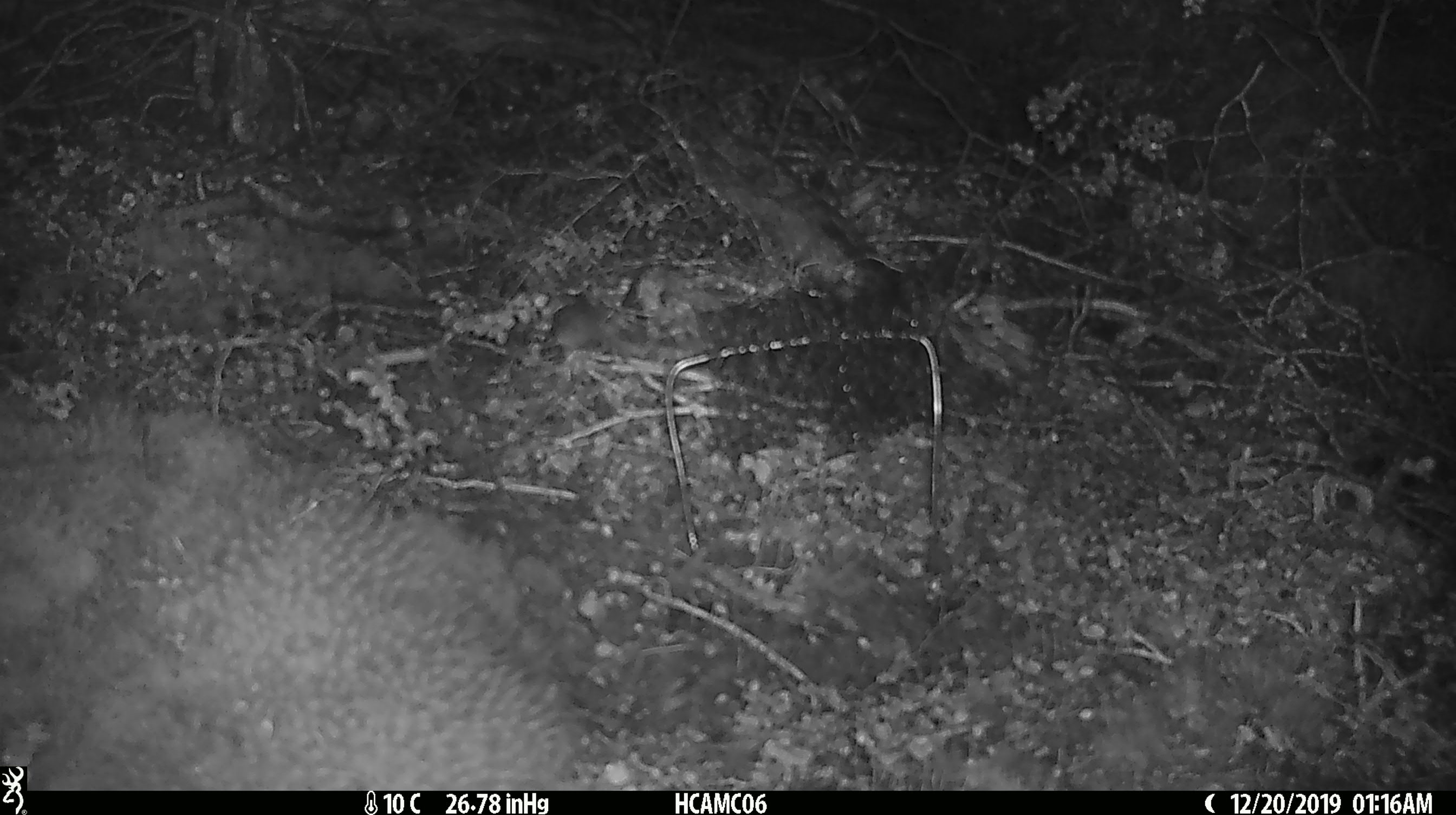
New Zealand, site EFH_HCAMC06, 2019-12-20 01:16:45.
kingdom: Animalia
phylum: Chordata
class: Mammalia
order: Rodentia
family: Muridae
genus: Mus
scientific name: Mus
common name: mouse